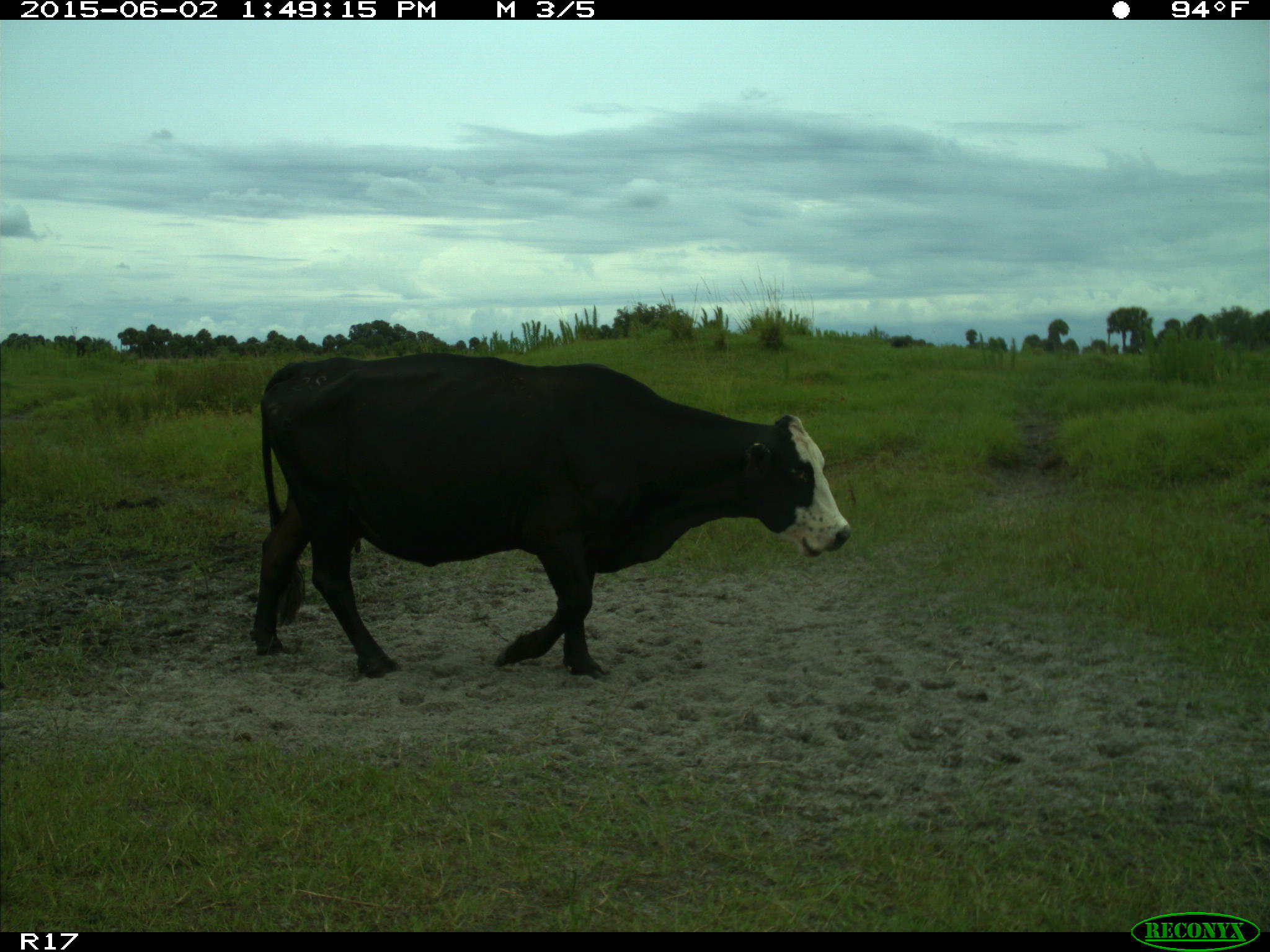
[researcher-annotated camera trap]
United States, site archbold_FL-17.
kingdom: Animalia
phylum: Chordata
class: Mammalia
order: Artiodactyla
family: Bovidae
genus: Bos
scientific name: Bos taurus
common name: domestic cow